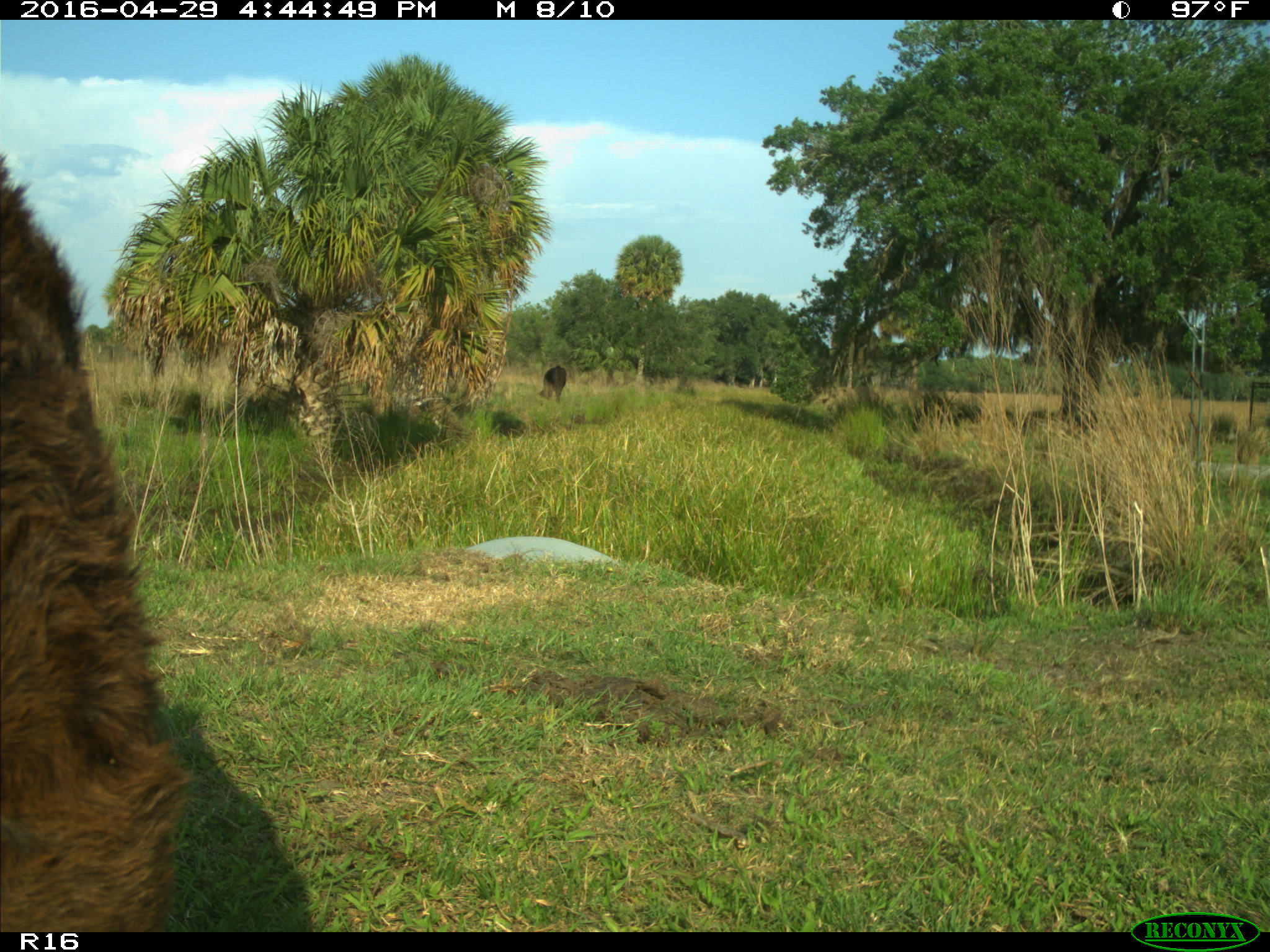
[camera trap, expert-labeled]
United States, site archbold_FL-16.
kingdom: Animalia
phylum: Chordata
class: Mammalia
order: Artiodactyla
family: Bovidae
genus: Bos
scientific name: Bos taurus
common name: domestic cow